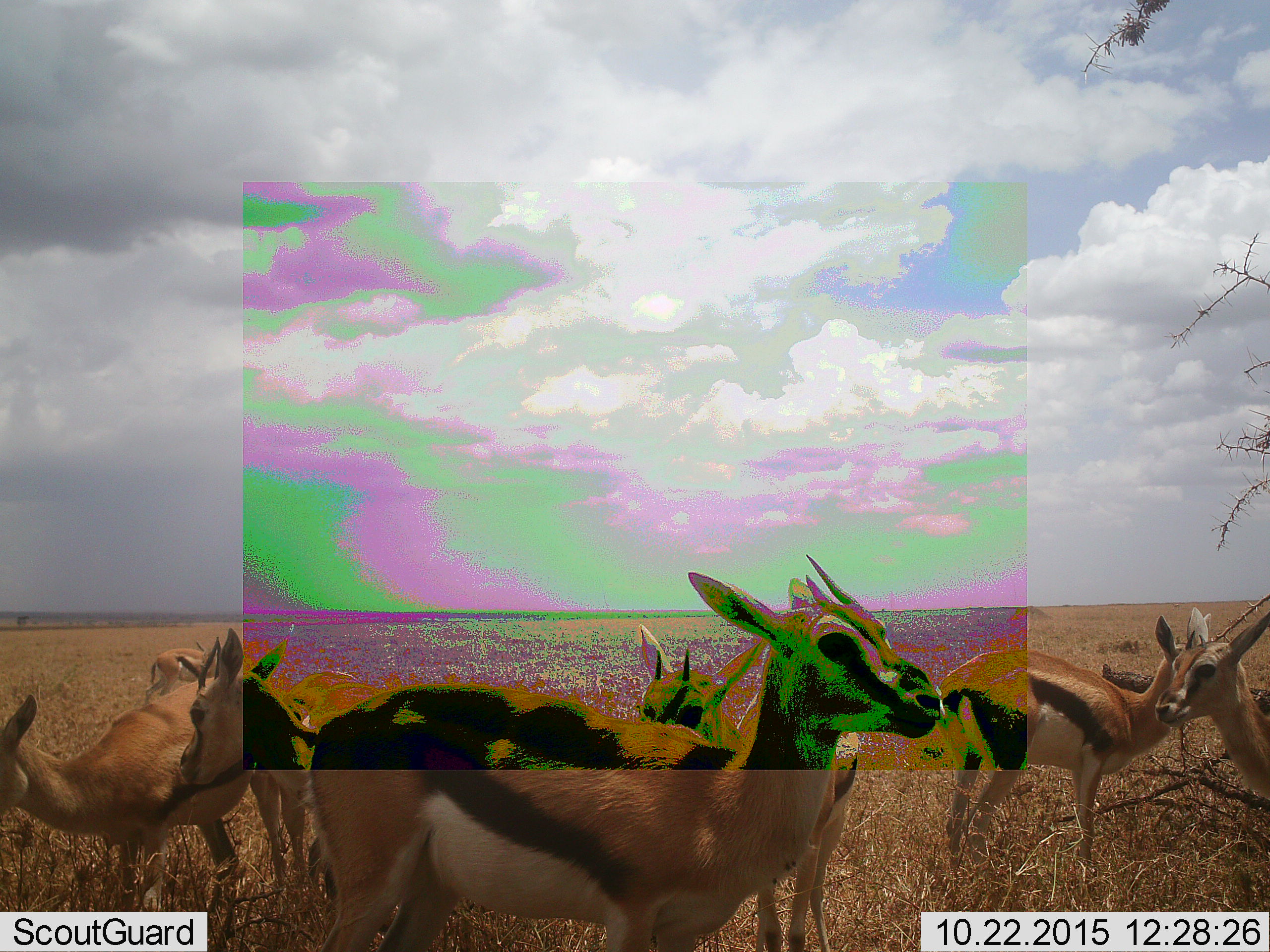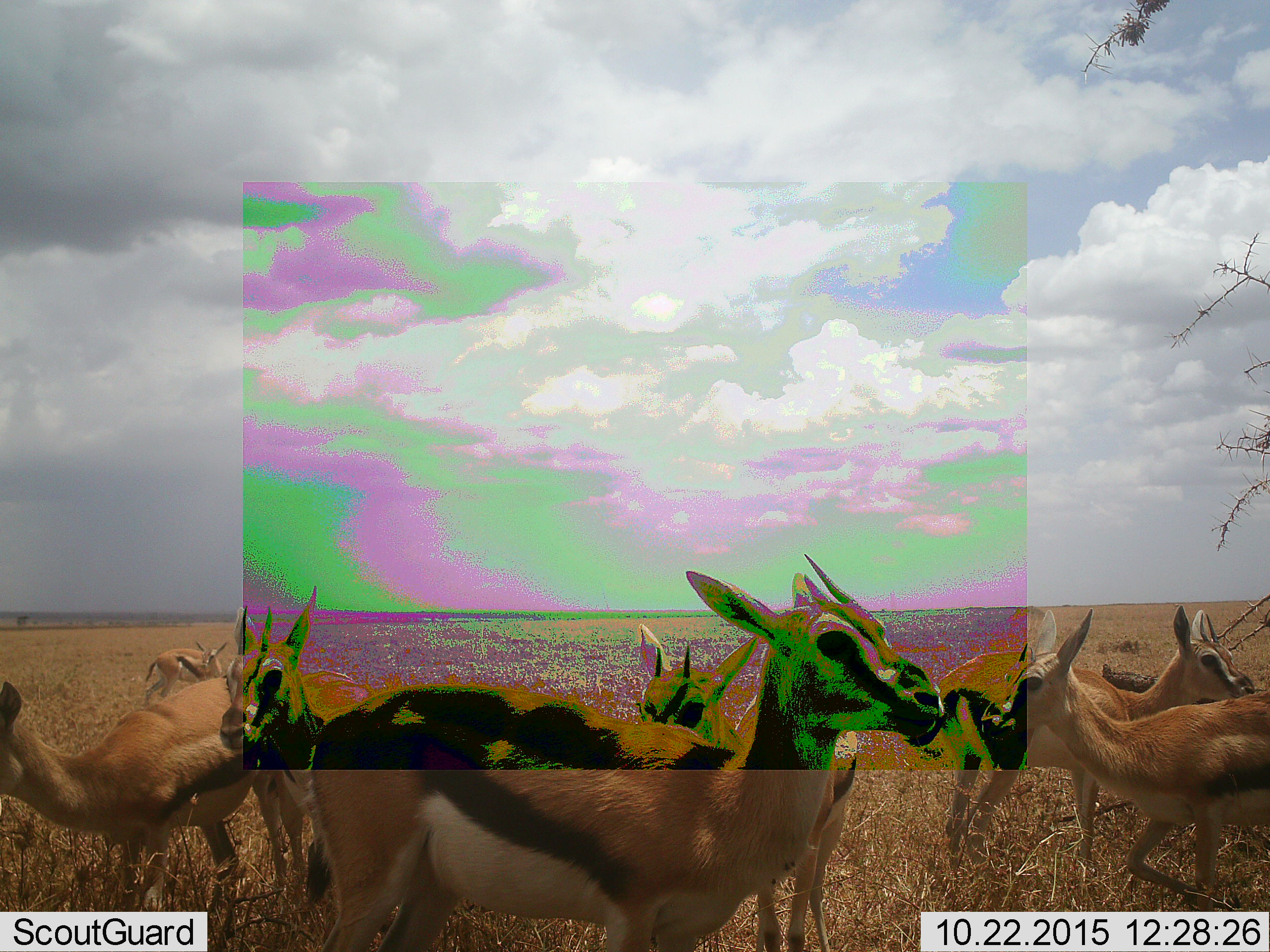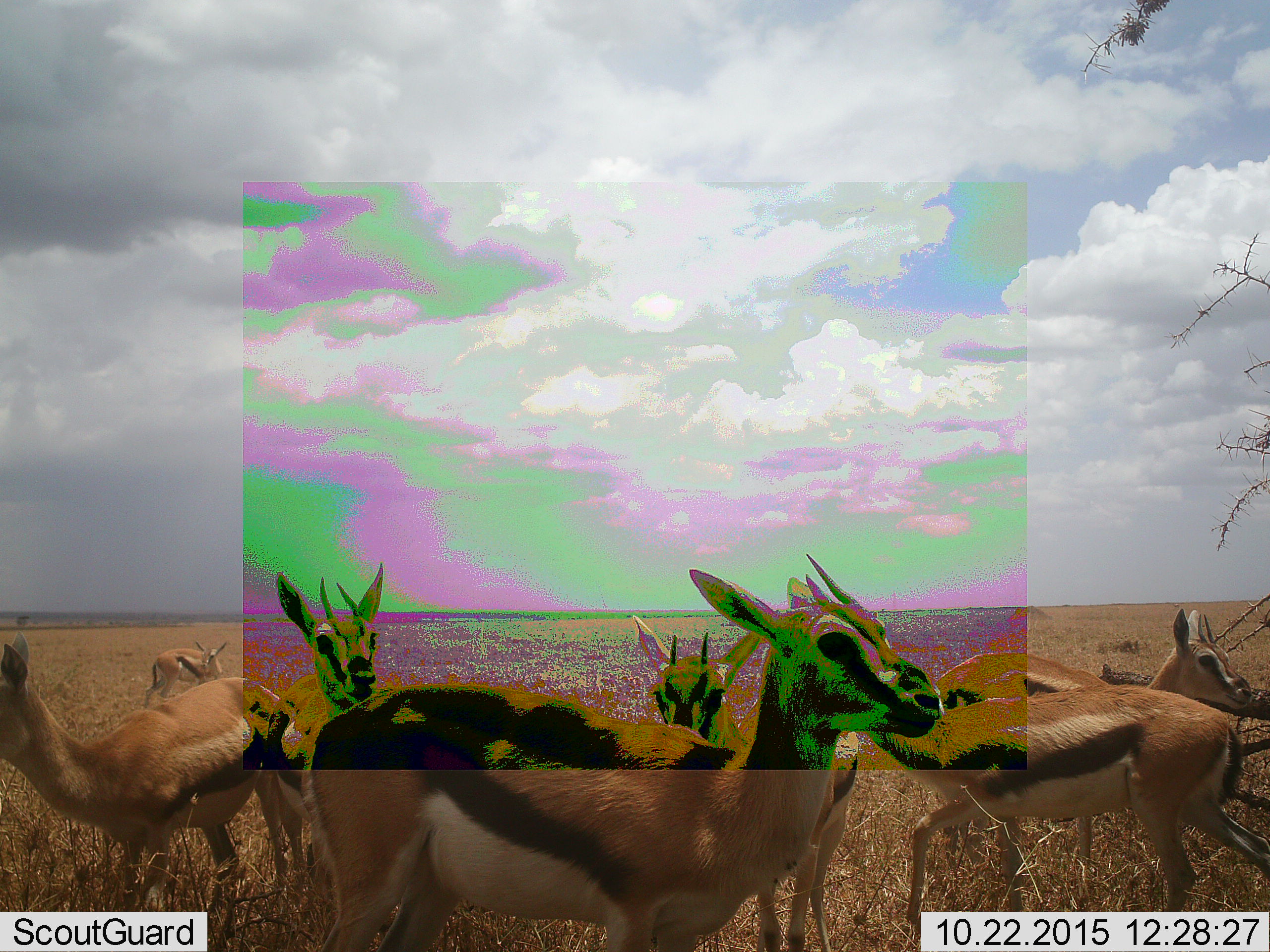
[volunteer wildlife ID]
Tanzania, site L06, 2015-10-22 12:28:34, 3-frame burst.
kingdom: Animalia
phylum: Chordata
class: Mammalia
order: Artiodactyla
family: Bovidae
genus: Eudorcas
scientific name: Eudorcas thomsonii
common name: thomson's gazelle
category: gazellethomsons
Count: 7.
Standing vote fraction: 75%.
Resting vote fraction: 0%.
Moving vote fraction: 50%.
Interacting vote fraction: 12%.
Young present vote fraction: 12%.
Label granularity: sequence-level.